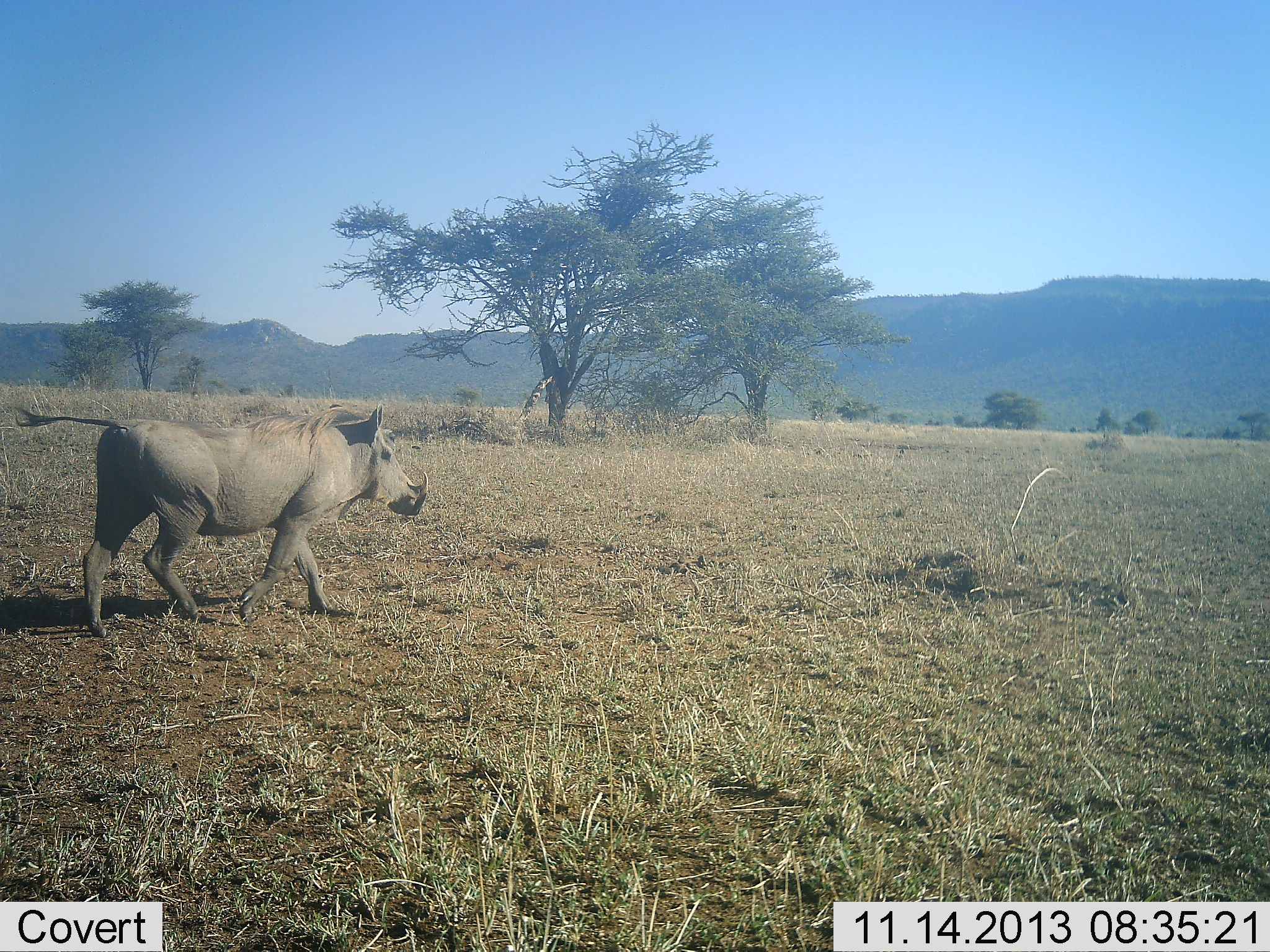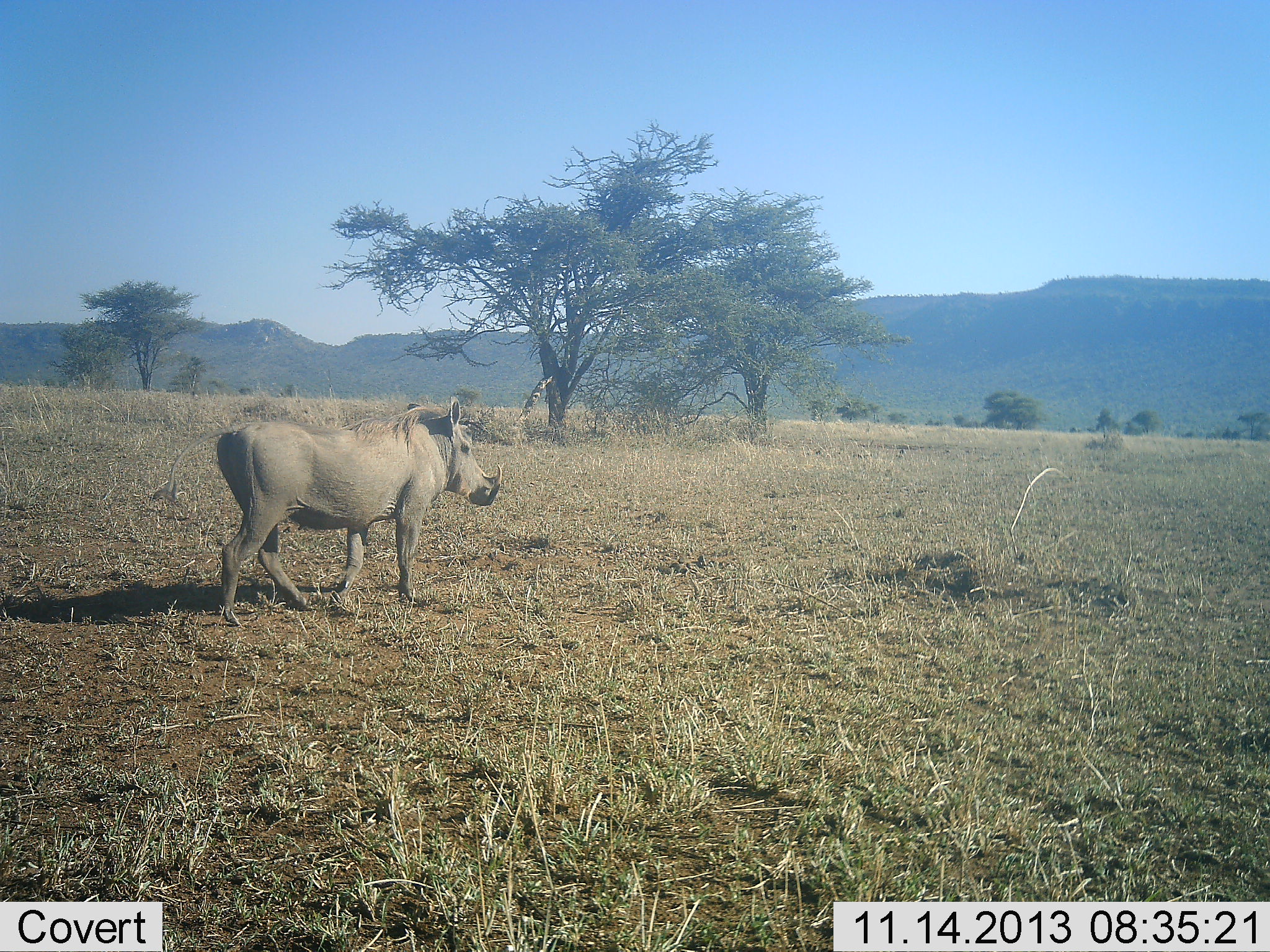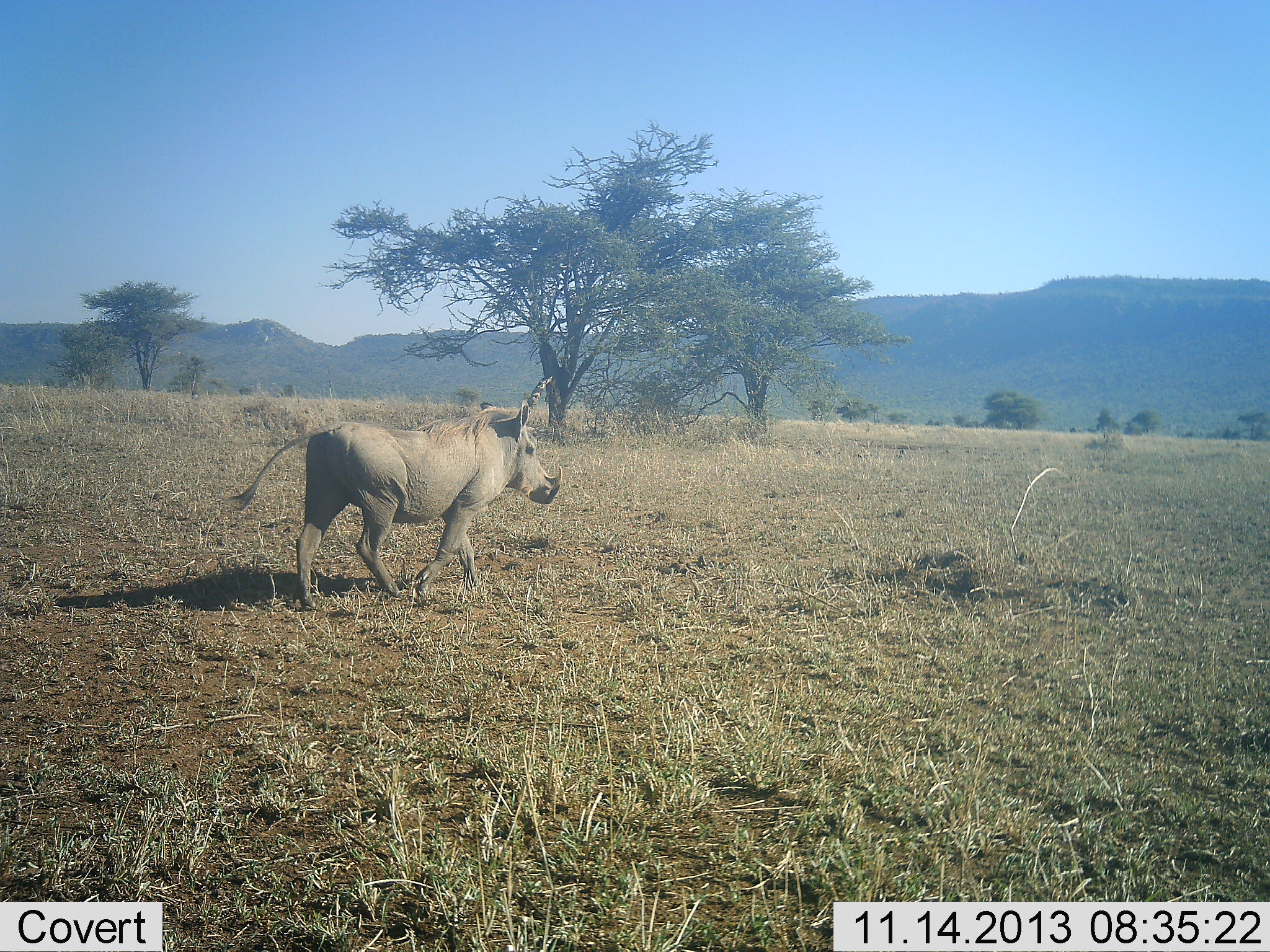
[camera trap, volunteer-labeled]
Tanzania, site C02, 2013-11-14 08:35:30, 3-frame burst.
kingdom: Animalia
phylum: Chordata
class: Mammalia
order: Artiodactyla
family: Suidae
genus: Phacochoerus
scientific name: Phacochoerus africanus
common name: warthog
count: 1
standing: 0%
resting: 0%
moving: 100%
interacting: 0%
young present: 0%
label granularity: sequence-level